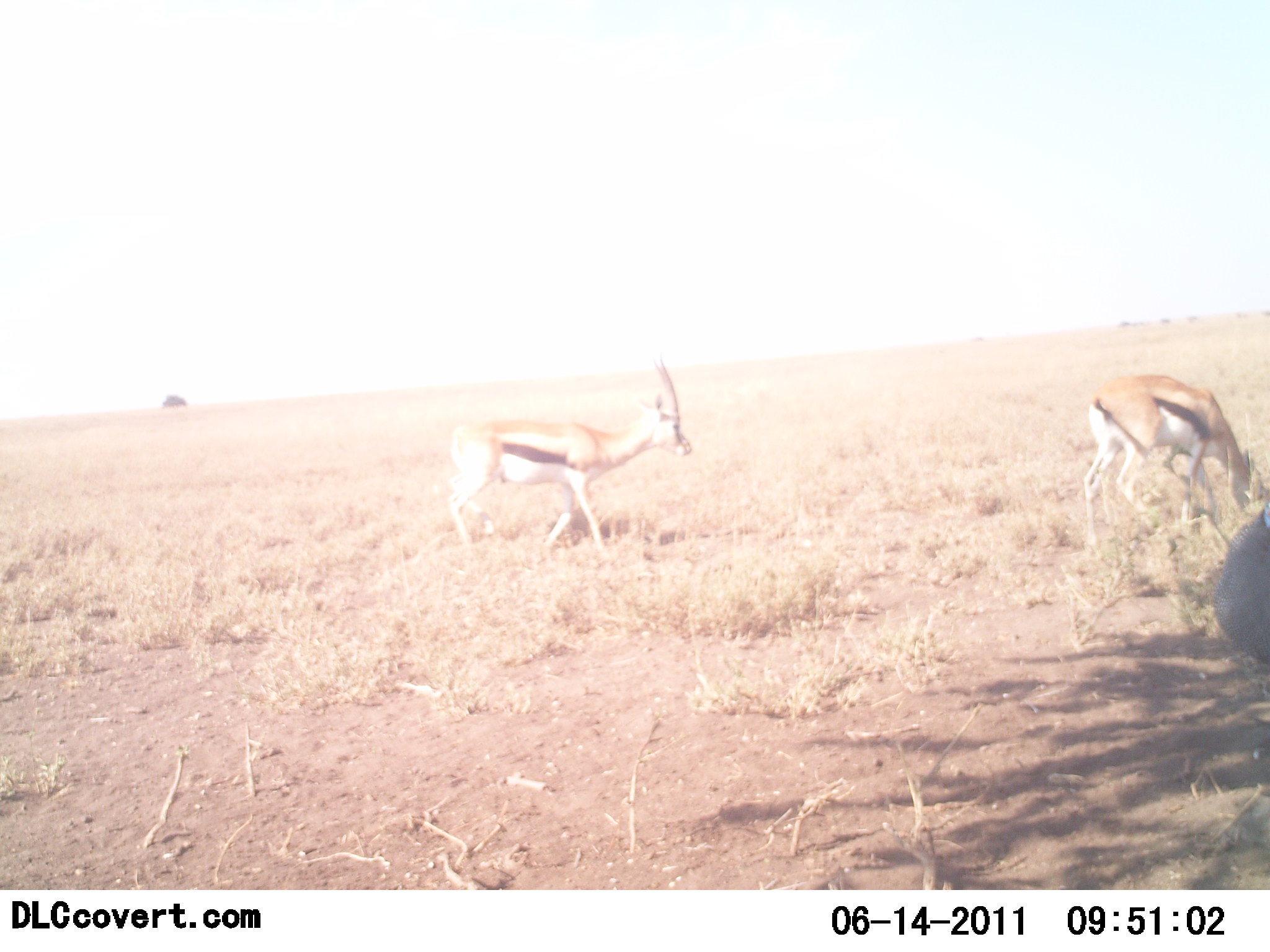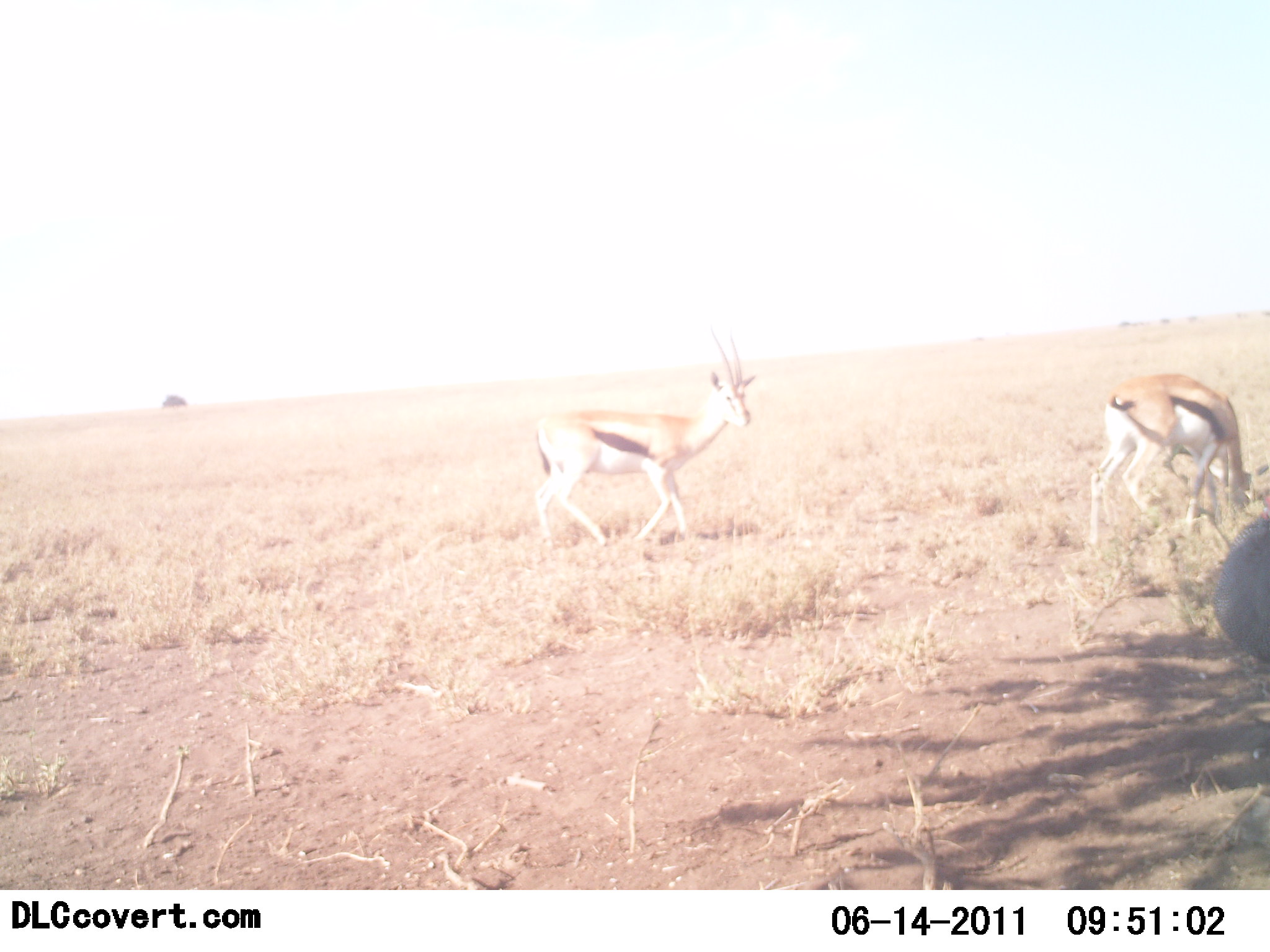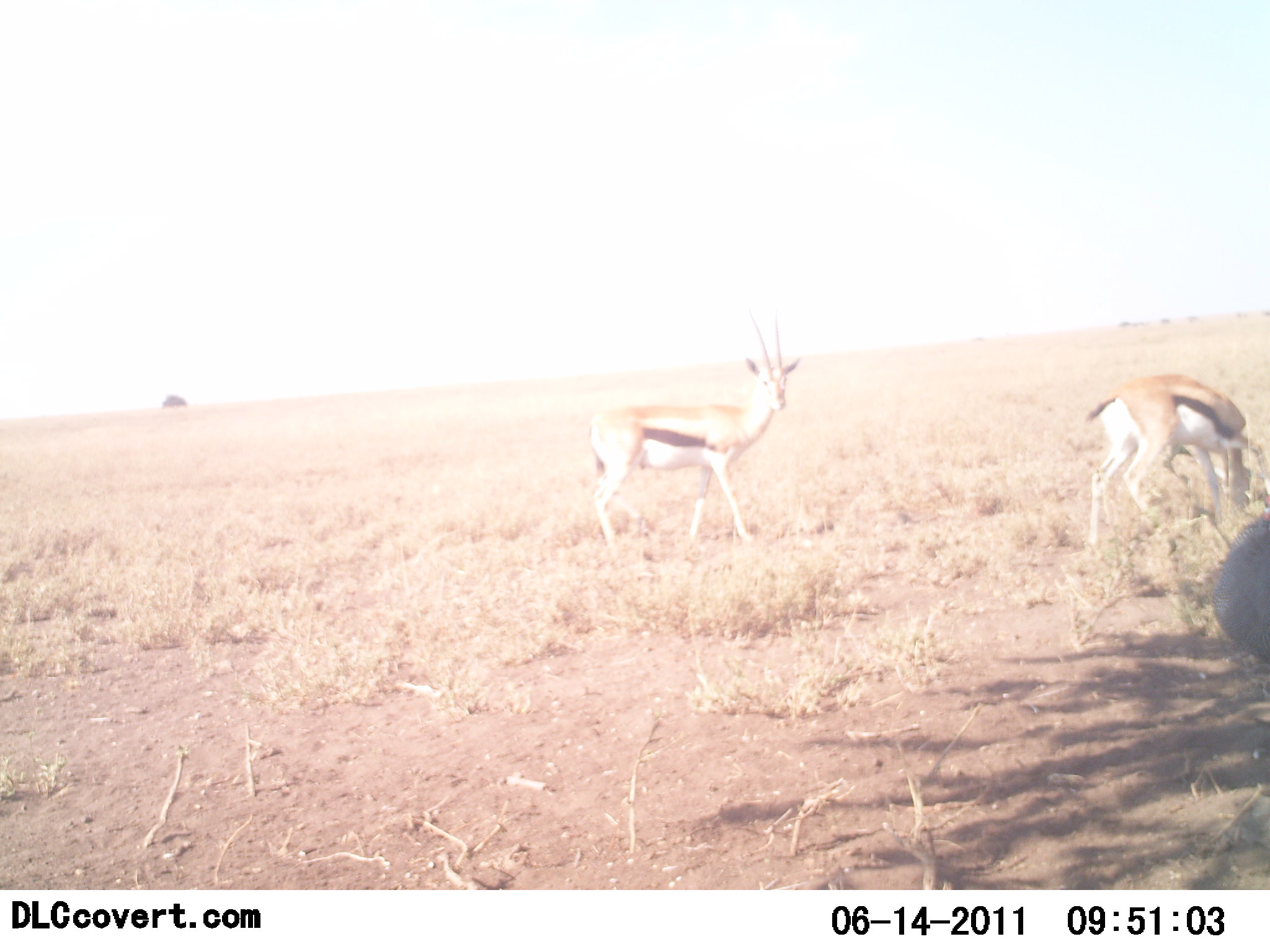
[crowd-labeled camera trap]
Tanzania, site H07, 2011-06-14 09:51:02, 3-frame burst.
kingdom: Animalia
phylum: Chordata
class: Mammalia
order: Artiodactyla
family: Bovidae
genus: Eudorcas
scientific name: Eudorcas thomsonii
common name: thomson's gazelle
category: gazellethomsons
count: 2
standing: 46%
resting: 0%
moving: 54%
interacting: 0%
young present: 0%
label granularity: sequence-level